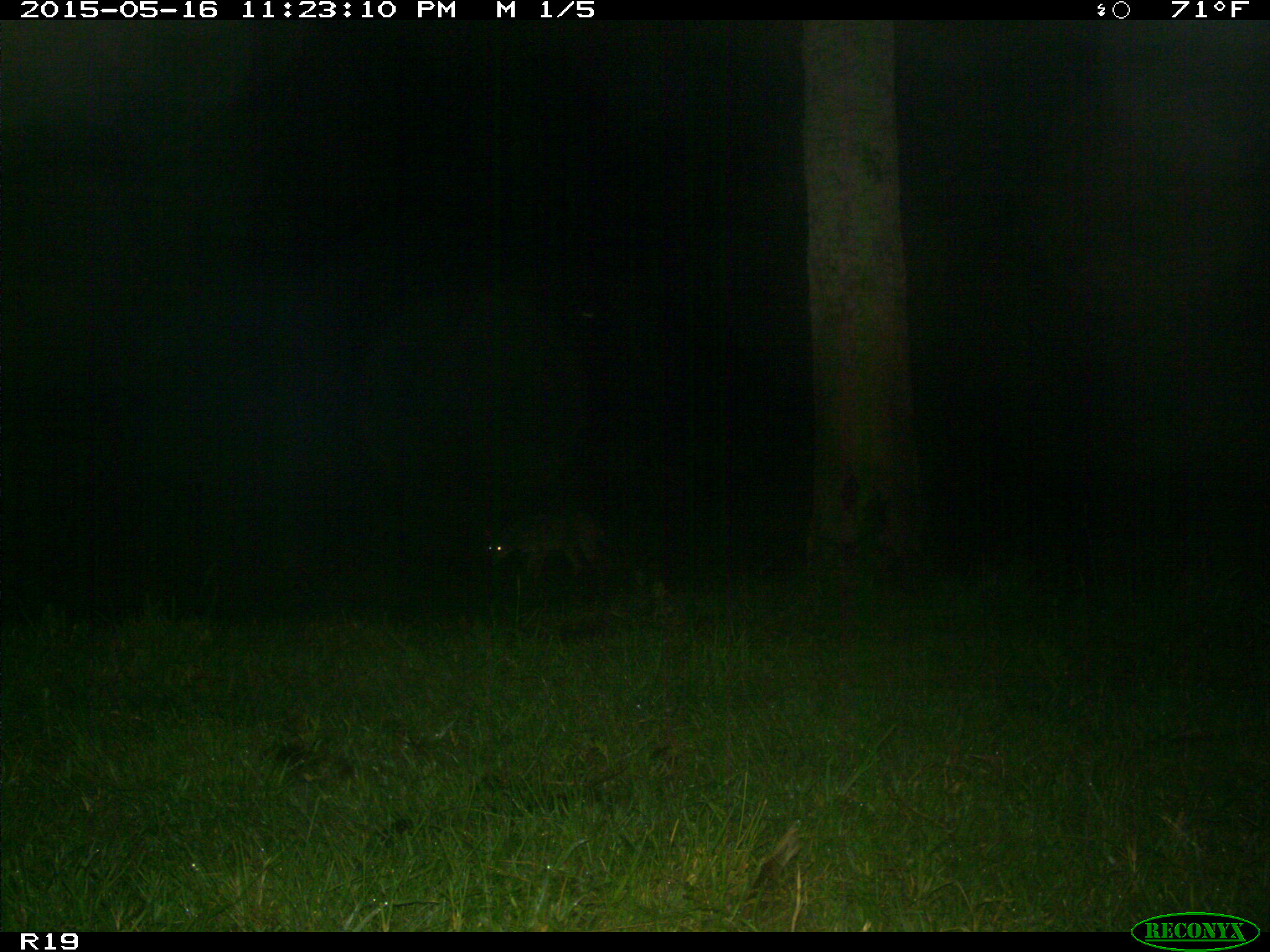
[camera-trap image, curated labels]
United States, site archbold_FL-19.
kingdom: Animalia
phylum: Chordata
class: Mammalia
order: Carnivora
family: Canidae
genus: Canis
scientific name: Canis latrans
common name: coyote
Canis latrans (coyote).